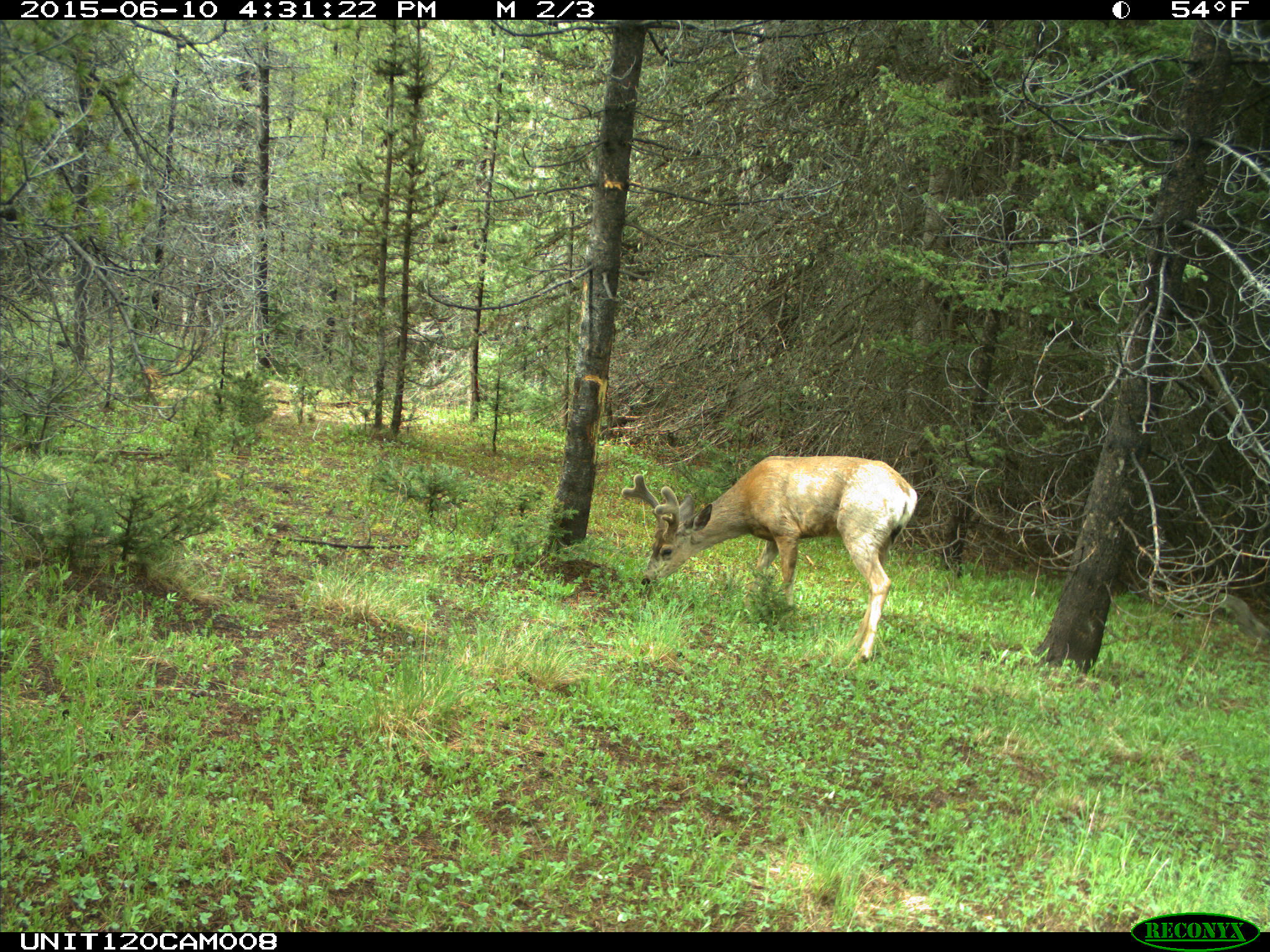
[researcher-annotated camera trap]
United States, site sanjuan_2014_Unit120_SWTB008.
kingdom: Animalia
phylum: Chordata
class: Mammalia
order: Artiodactyla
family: Cervidae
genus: Odocoileus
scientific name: Odocoileus hemionus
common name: mule deer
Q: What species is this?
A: Odocoileus hemionus (mule deer).